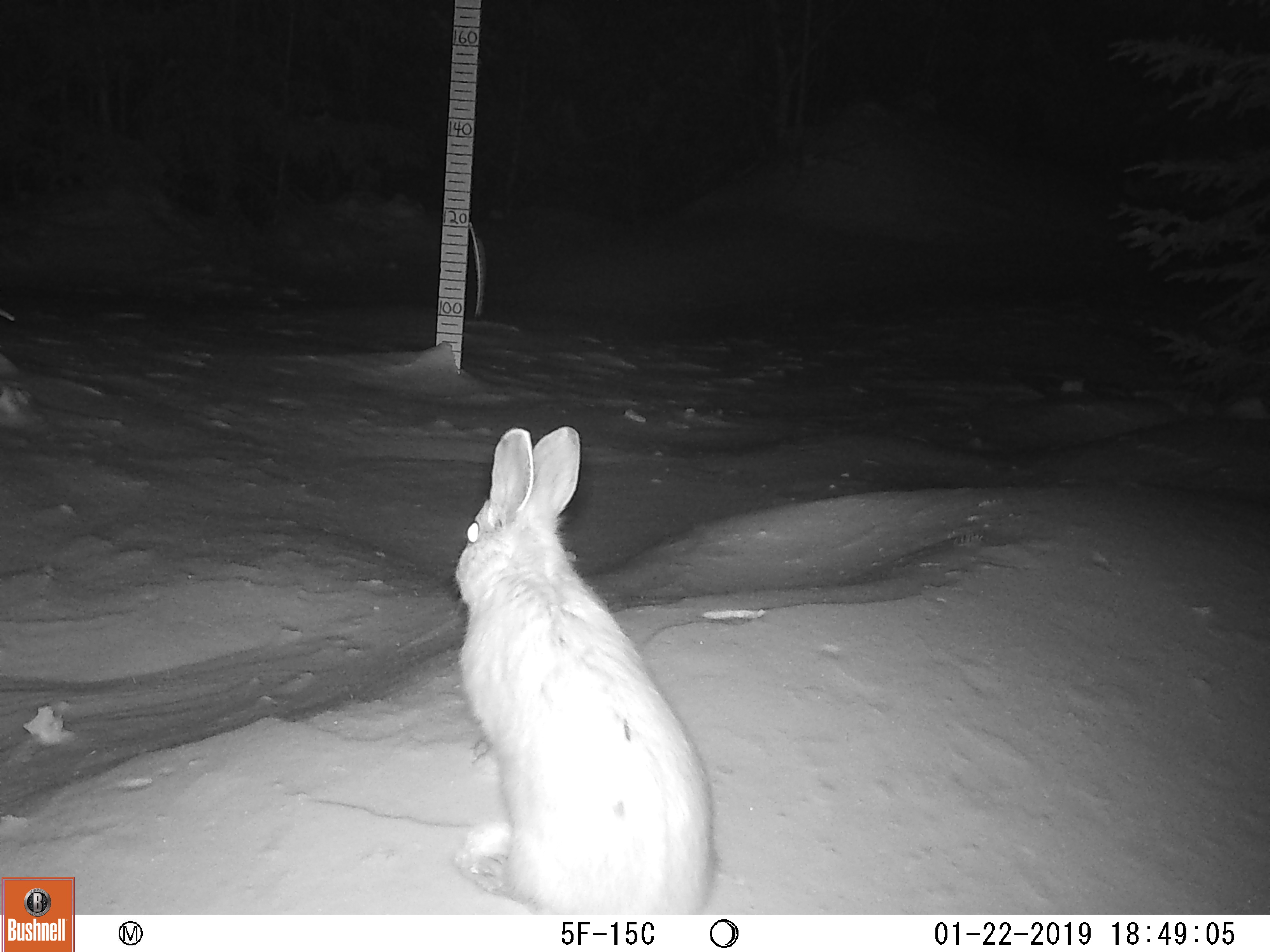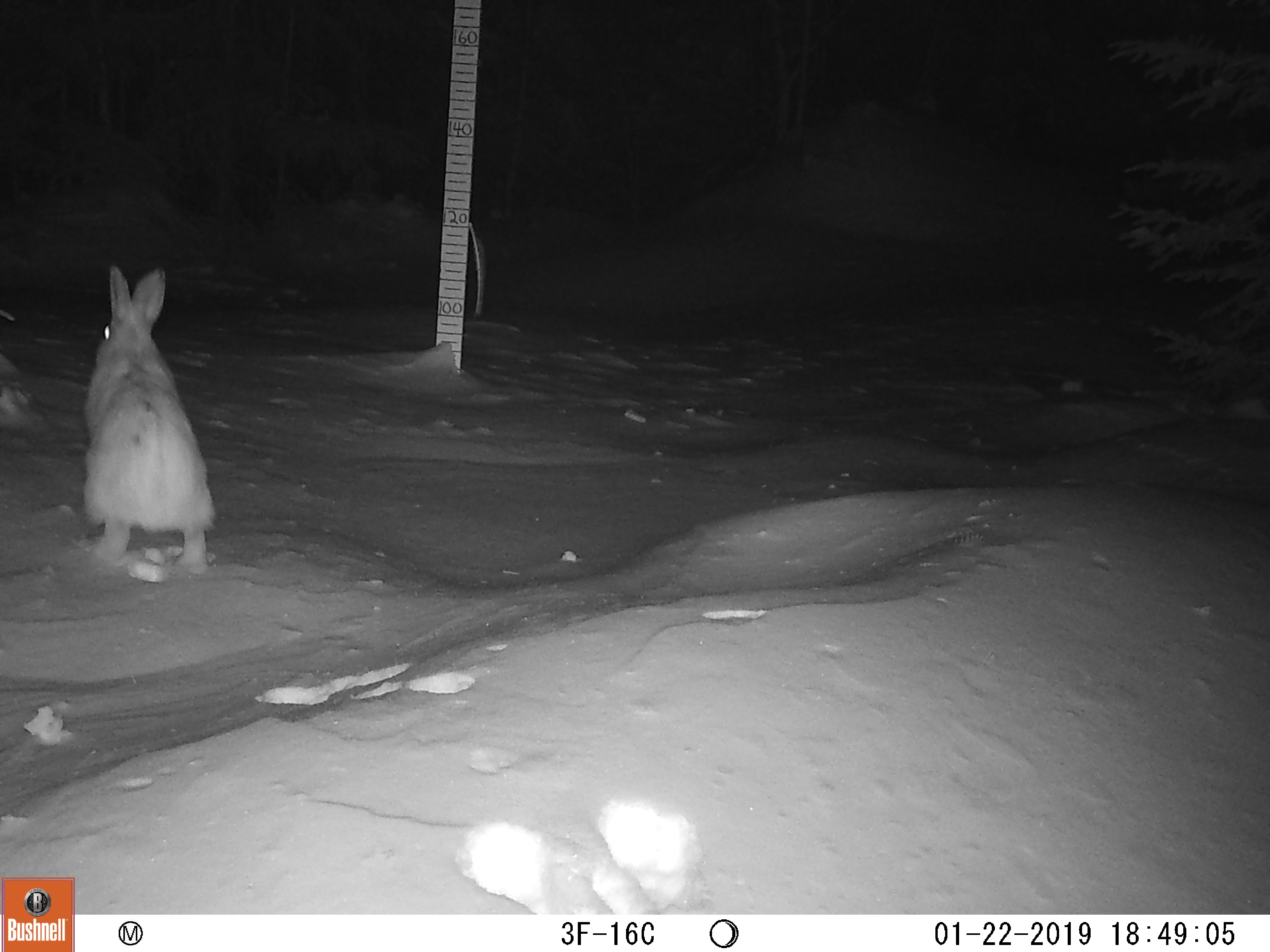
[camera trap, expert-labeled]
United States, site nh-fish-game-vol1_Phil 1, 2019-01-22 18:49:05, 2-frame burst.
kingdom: Animalia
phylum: Chordata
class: Mammalia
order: Lagomorpha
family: Leporidae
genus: Lepus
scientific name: Lepus americanus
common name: snowshoe hare